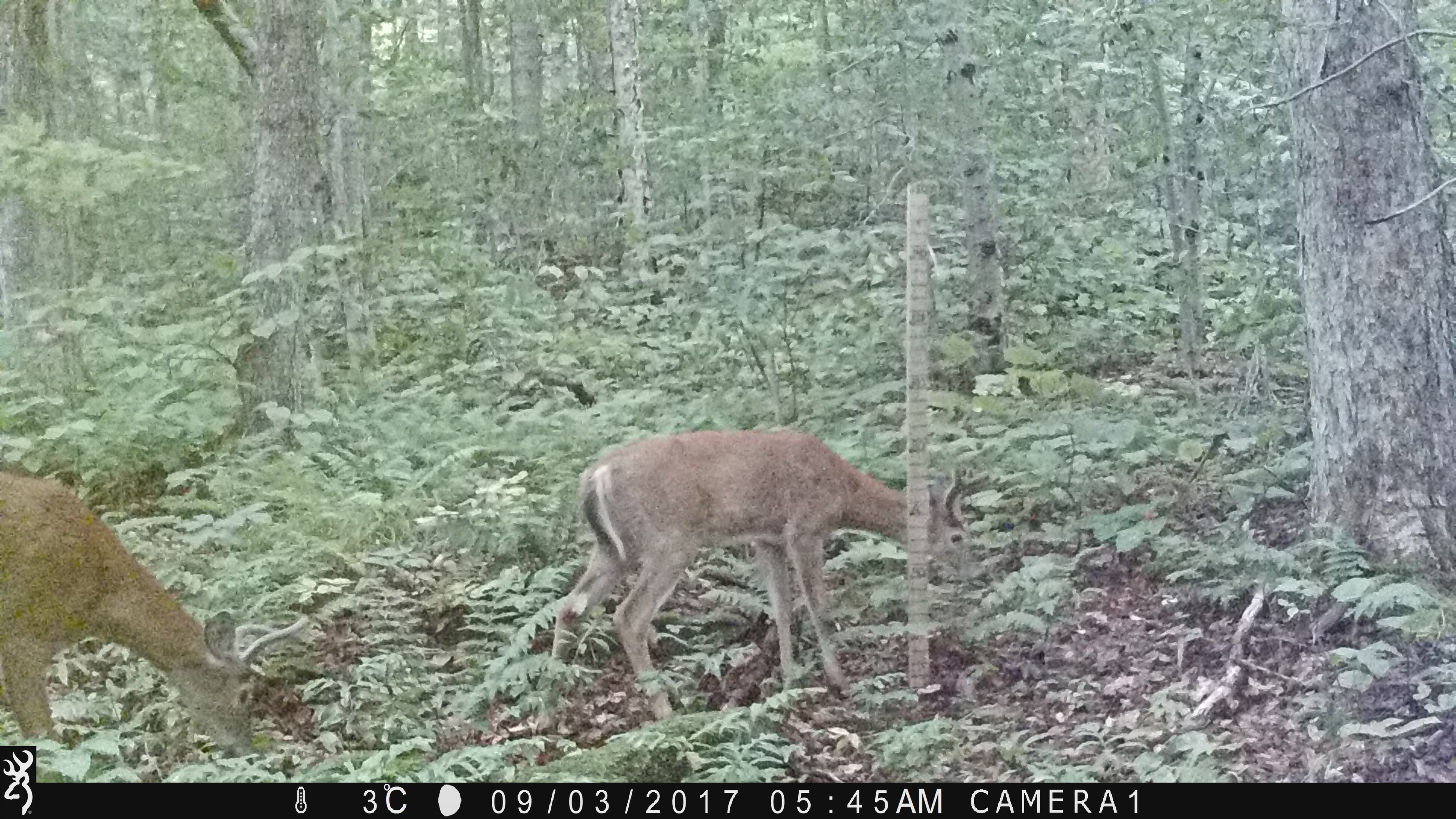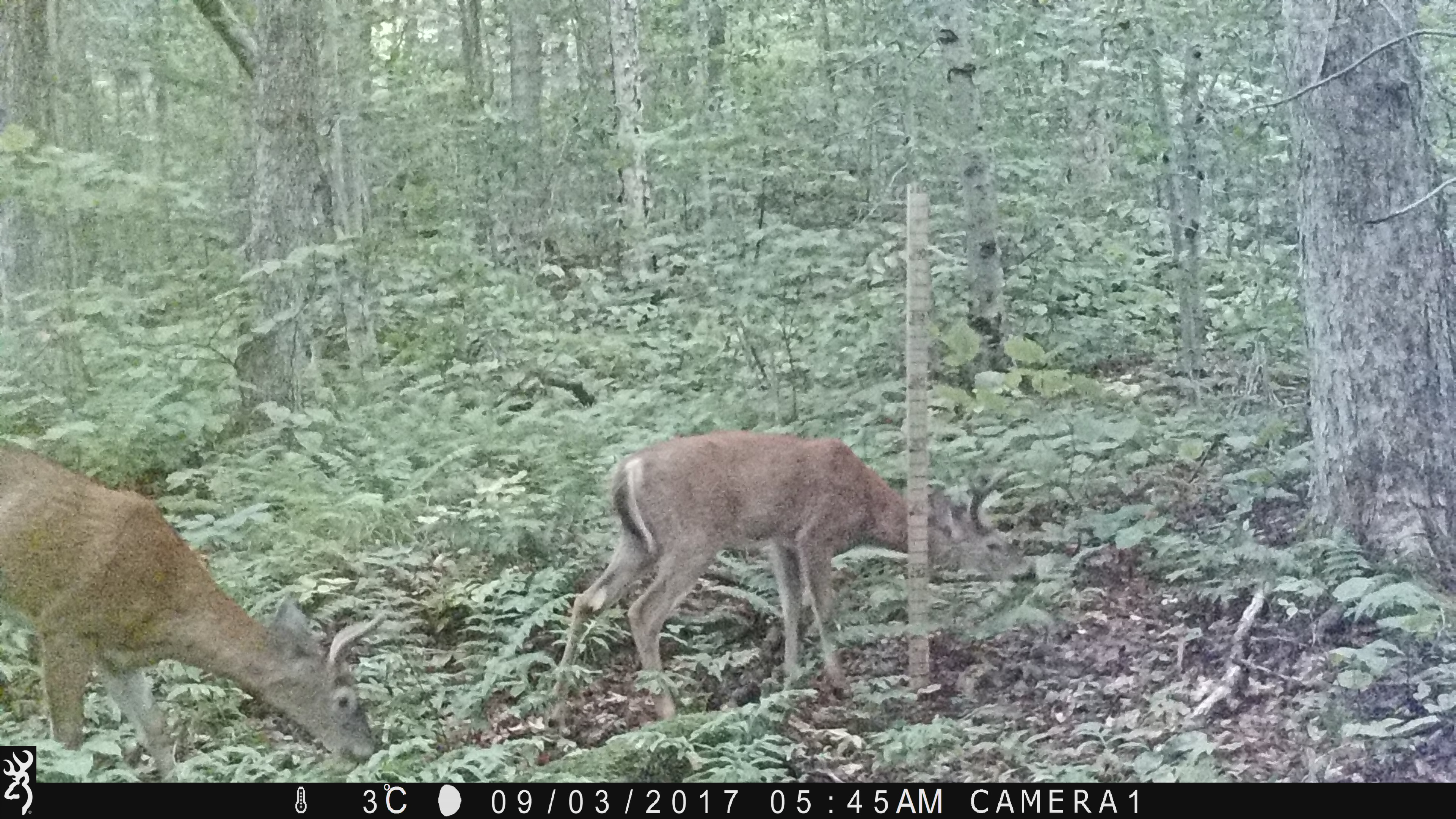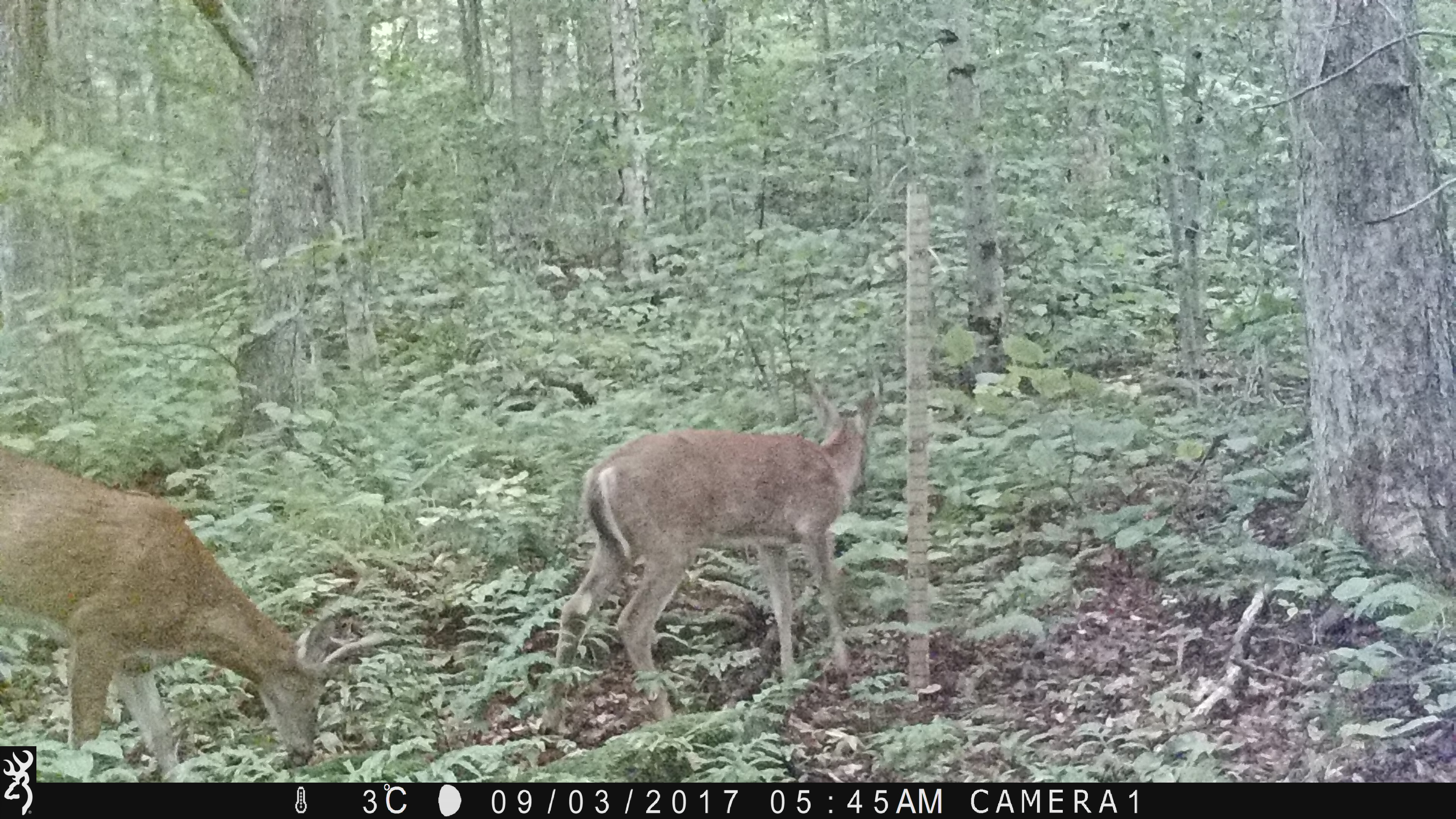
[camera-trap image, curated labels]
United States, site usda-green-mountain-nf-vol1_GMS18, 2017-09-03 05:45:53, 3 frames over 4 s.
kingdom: Animalia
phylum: Chordata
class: Mammalia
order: Artiodactyla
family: Cervidae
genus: Odocoileus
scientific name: Odocoileus virginianus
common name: white-tailed deer